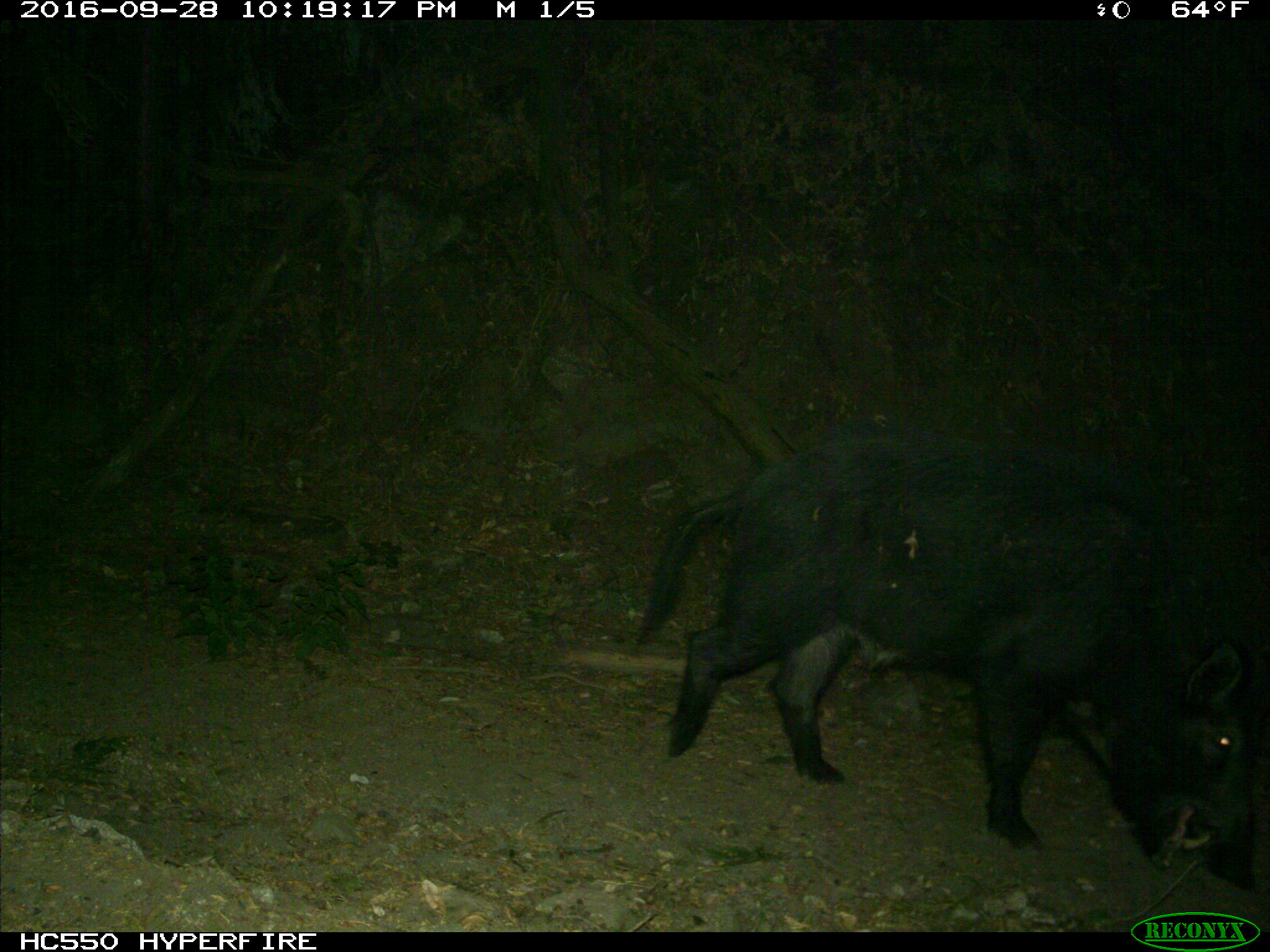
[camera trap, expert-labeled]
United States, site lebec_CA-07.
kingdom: Animalia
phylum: Chordata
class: Mammalia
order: Artiodactyla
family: Suidae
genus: Sus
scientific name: Sus scrofa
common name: wild boar